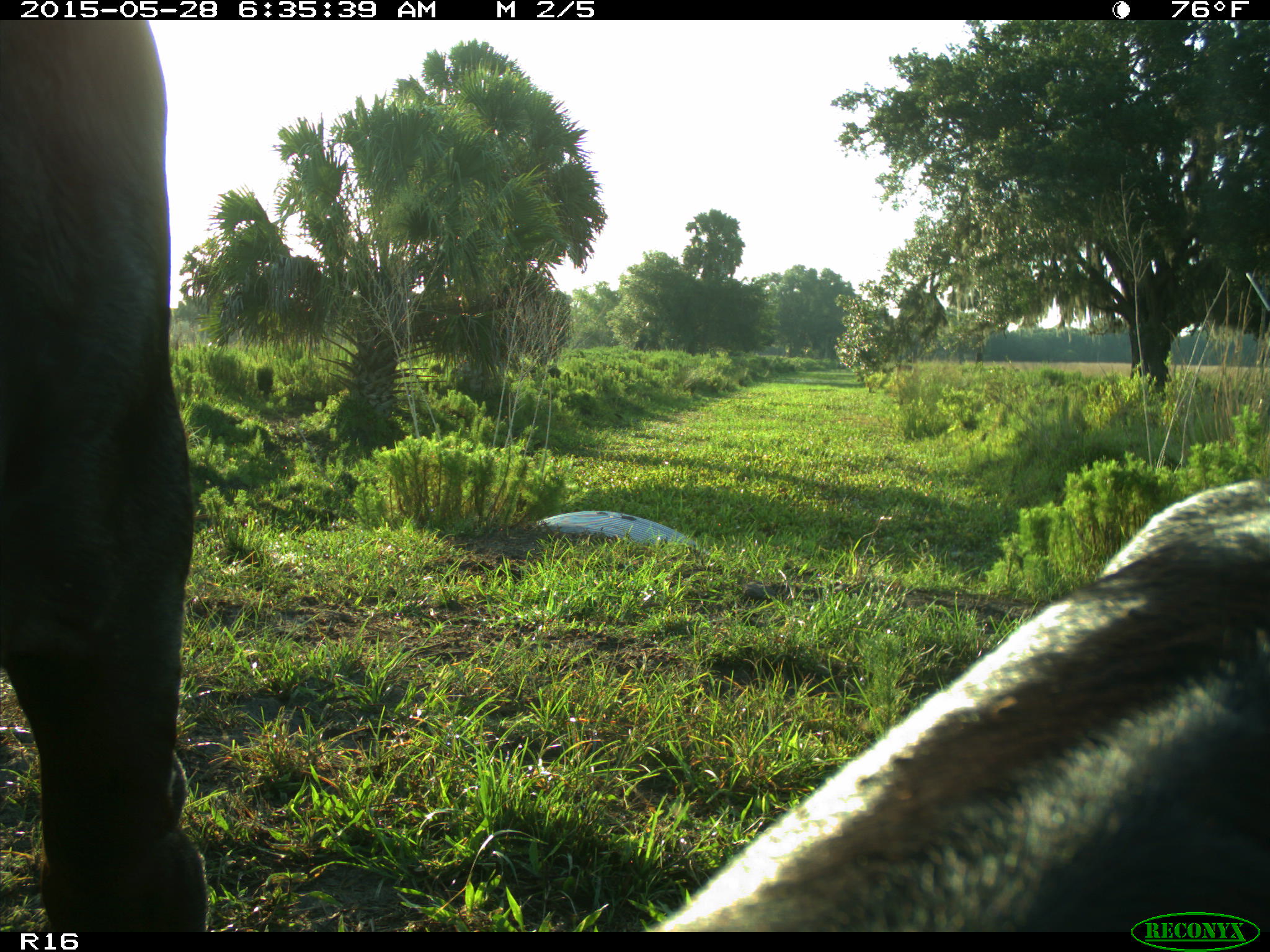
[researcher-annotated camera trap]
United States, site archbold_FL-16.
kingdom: Animalia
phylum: Chordata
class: Mammalia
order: Artiodactyla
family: Bovidae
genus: Bos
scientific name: Bos taurus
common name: domestic cow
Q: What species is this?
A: Bos taurus (domestic cow).